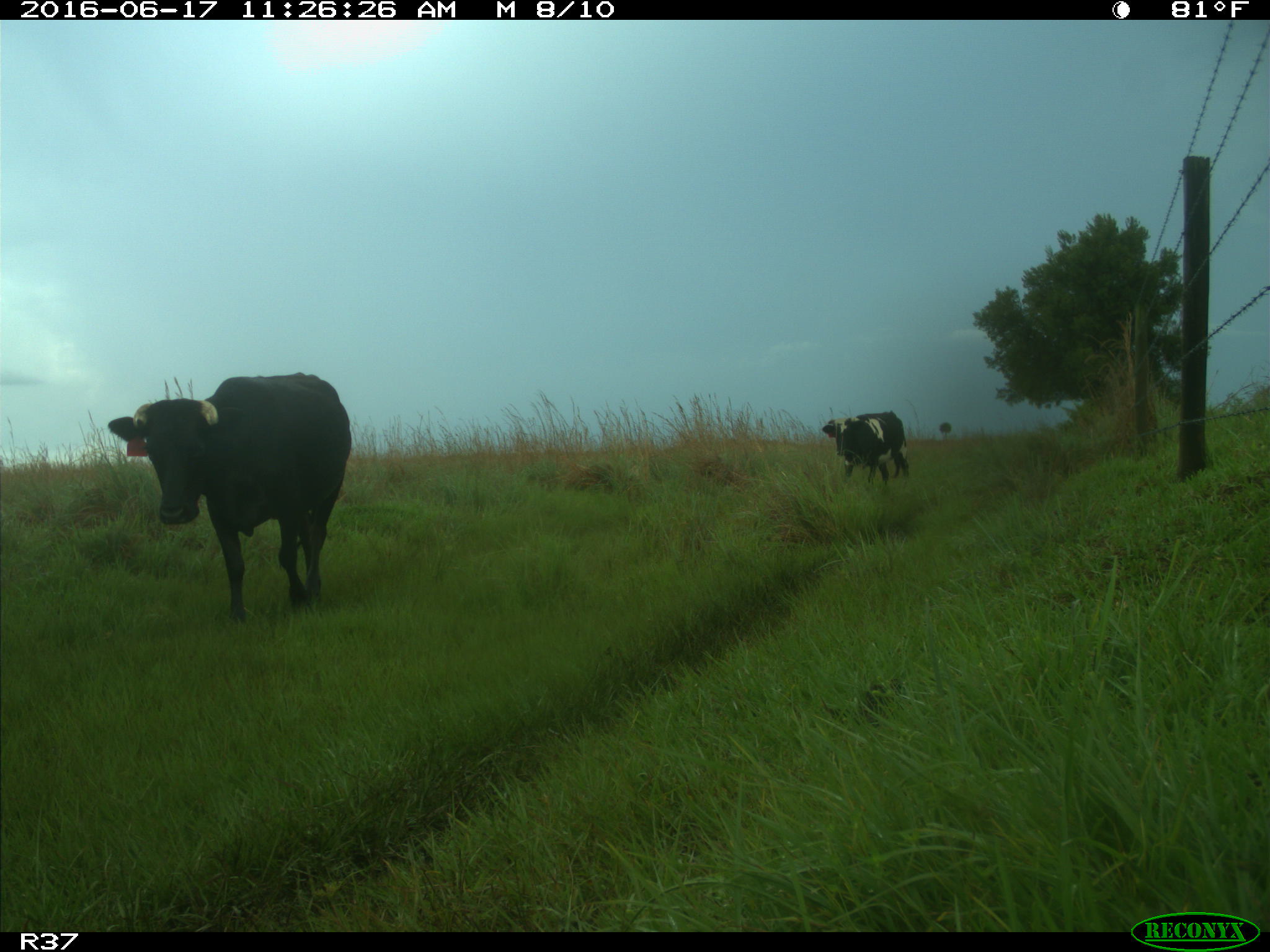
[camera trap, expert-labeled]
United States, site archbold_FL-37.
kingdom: Animalia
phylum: Chordata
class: Mammalia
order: Artiodactyla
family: Bovidae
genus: Bos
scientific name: Bos taurus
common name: domestic cow